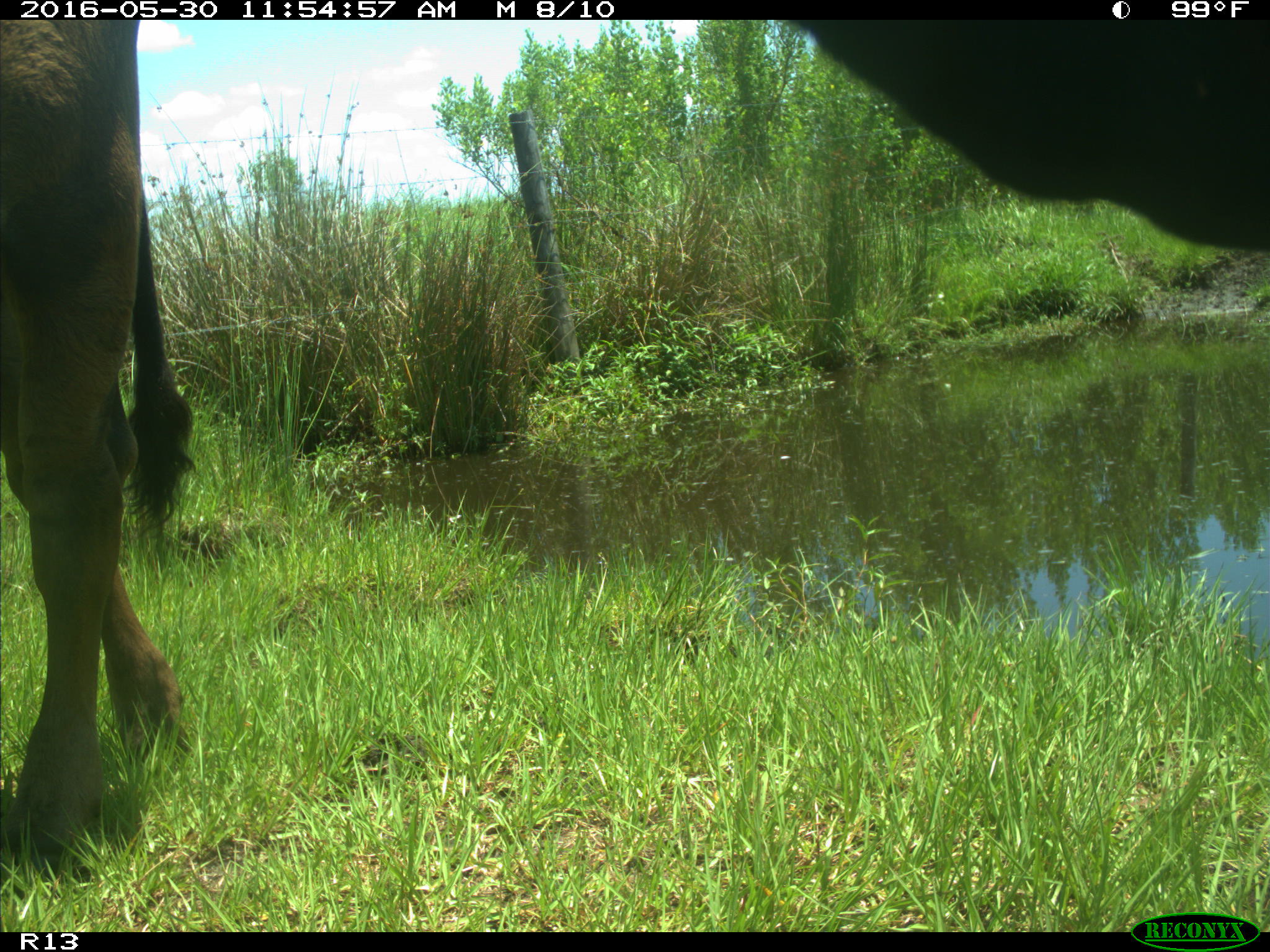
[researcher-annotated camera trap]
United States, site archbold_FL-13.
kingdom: Animalia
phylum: Chordata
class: Mammalia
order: Artiodactyla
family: Bovidae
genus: Bos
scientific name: Bos taurus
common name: domestic cow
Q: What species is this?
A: Bos taurus (domestic cow).